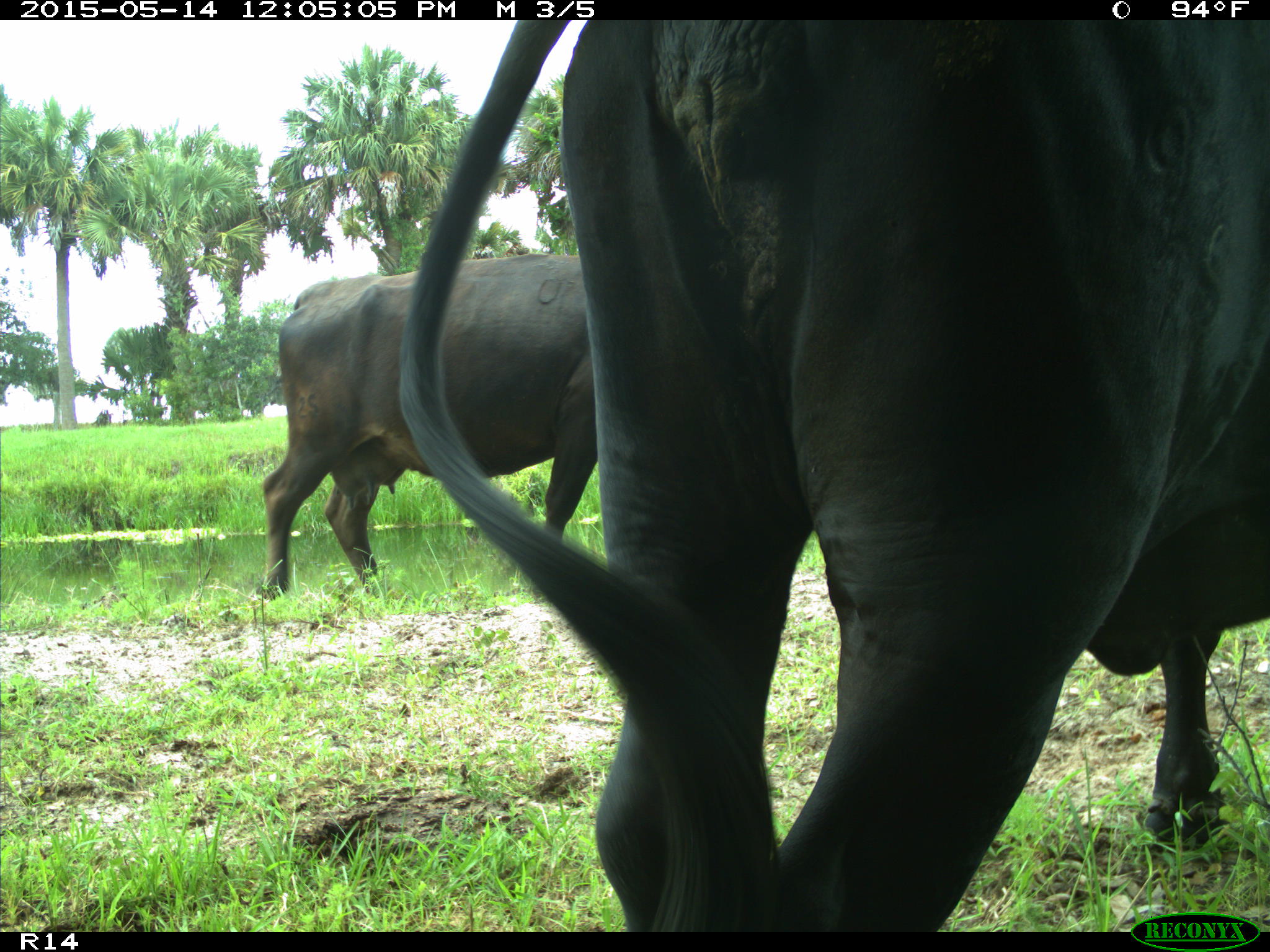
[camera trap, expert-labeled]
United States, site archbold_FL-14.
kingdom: Animalia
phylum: Chordata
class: Mammalia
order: Artiodactyla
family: Bovidae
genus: Bos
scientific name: Bos taurus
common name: domestic cow